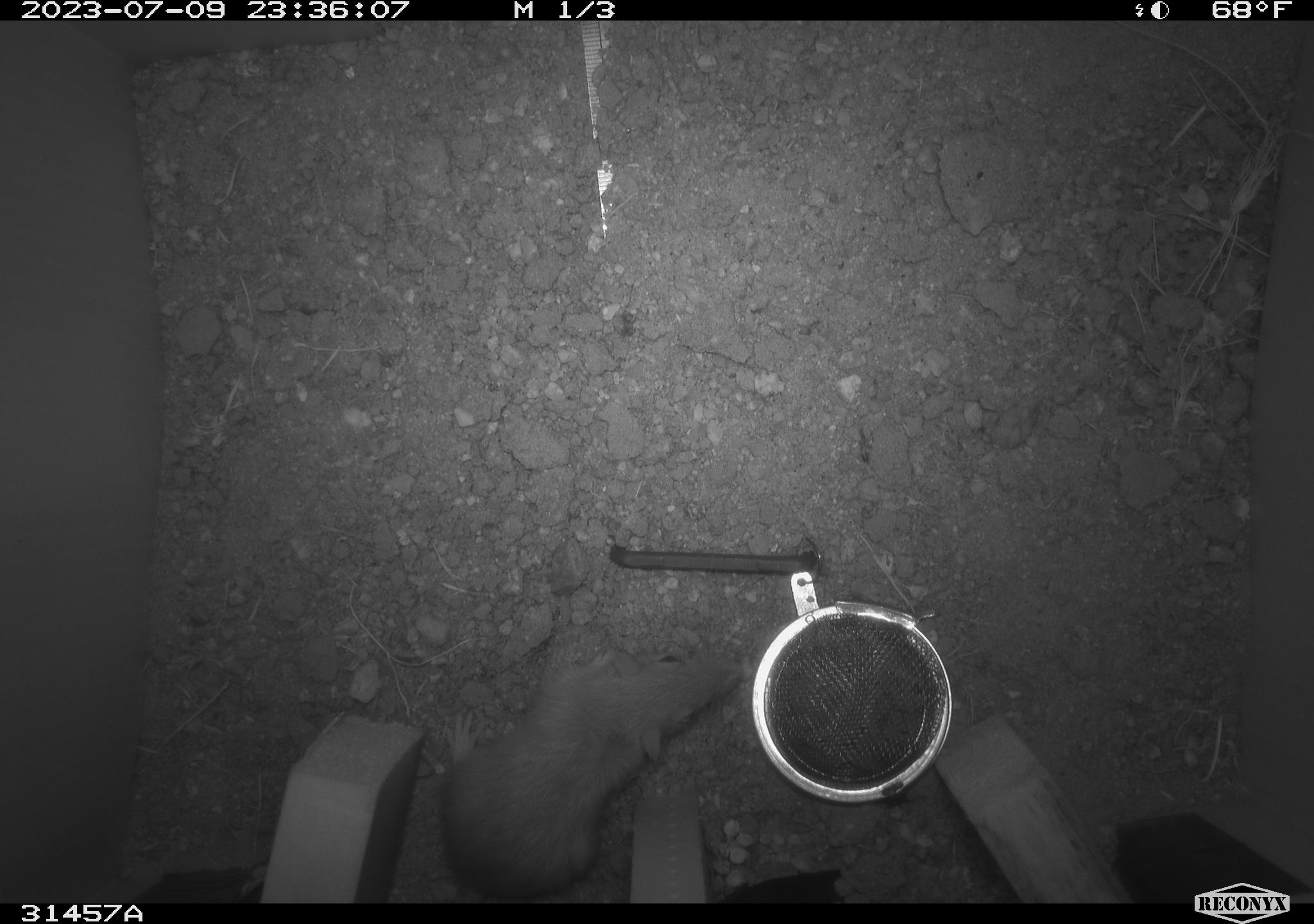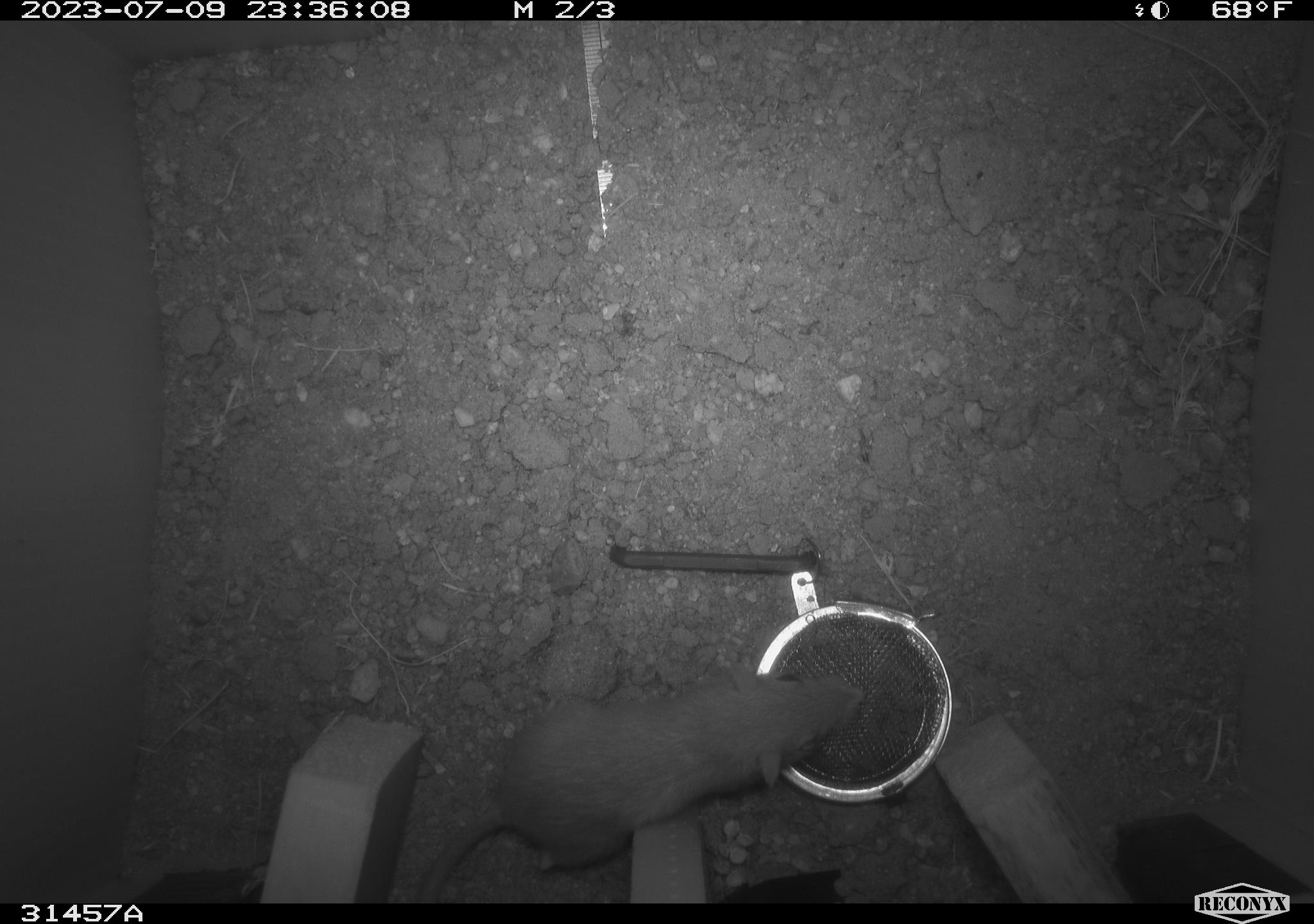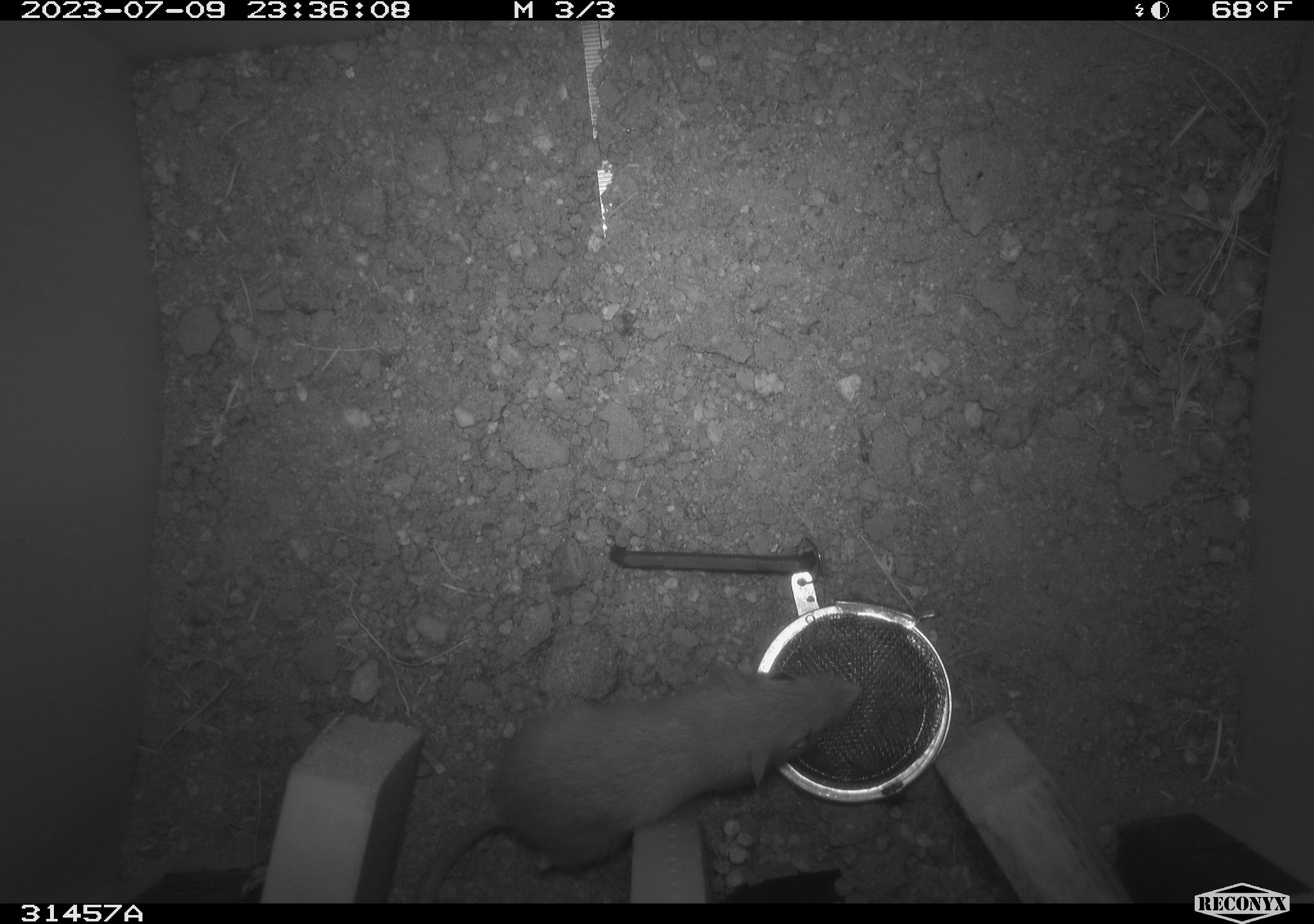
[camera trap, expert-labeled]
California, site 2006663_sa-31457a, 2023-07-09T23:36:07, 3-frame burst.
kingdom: Animalia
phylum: Chordata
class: Mammalia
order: Rodentia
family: Heteromyidae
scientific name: Heteromyidae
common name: kangaroo rats and pocket mice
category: heteromyidae family